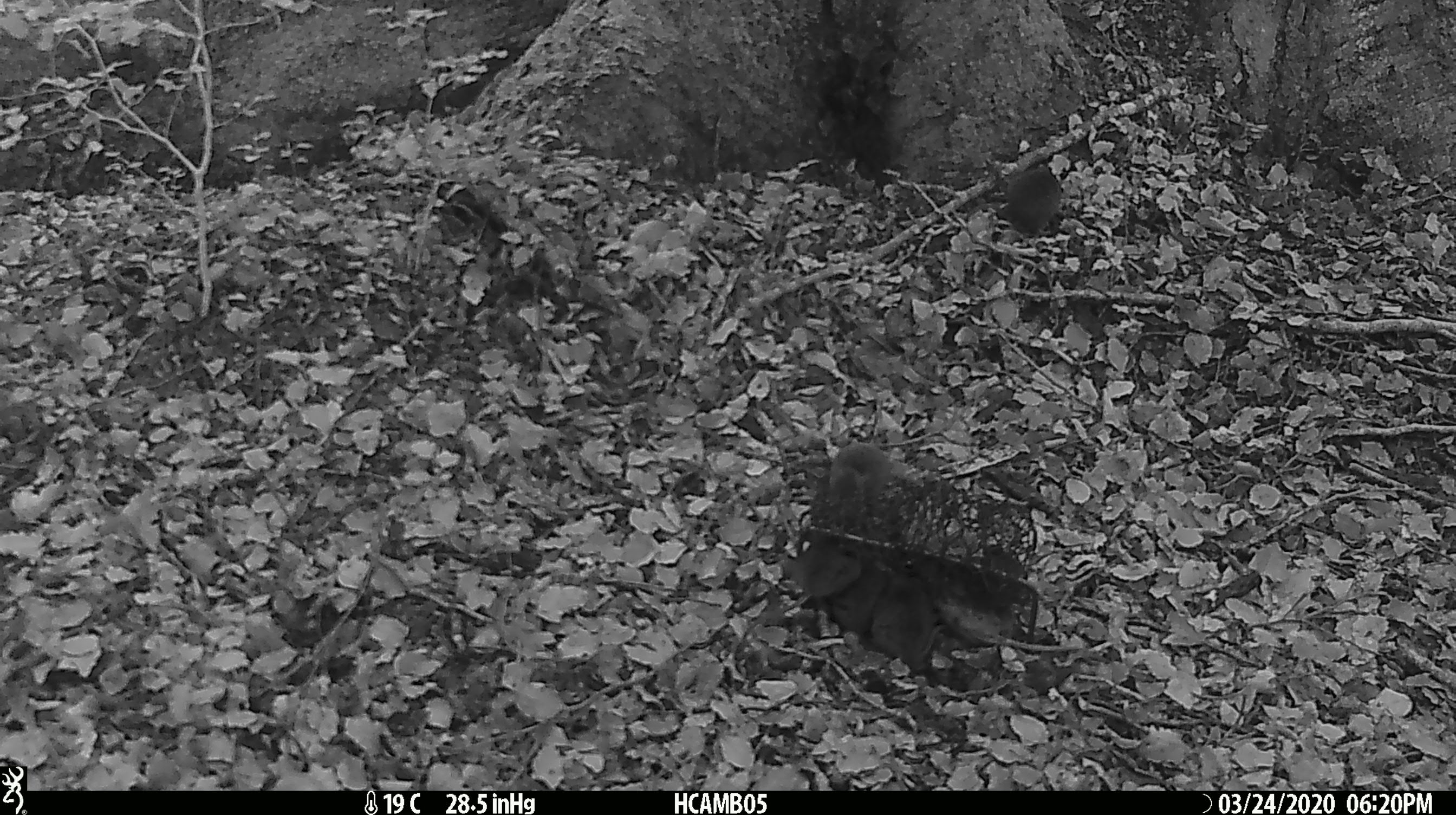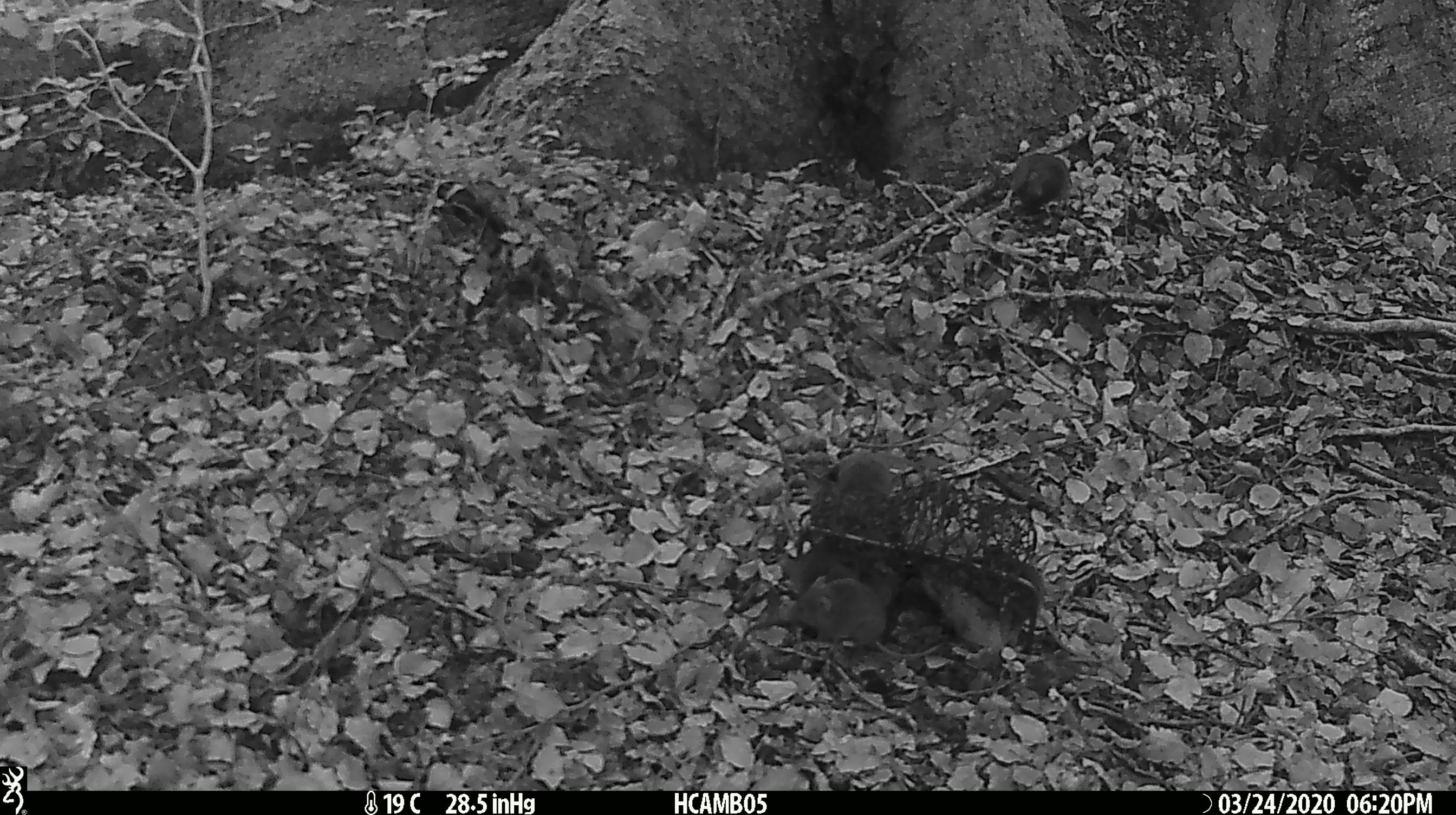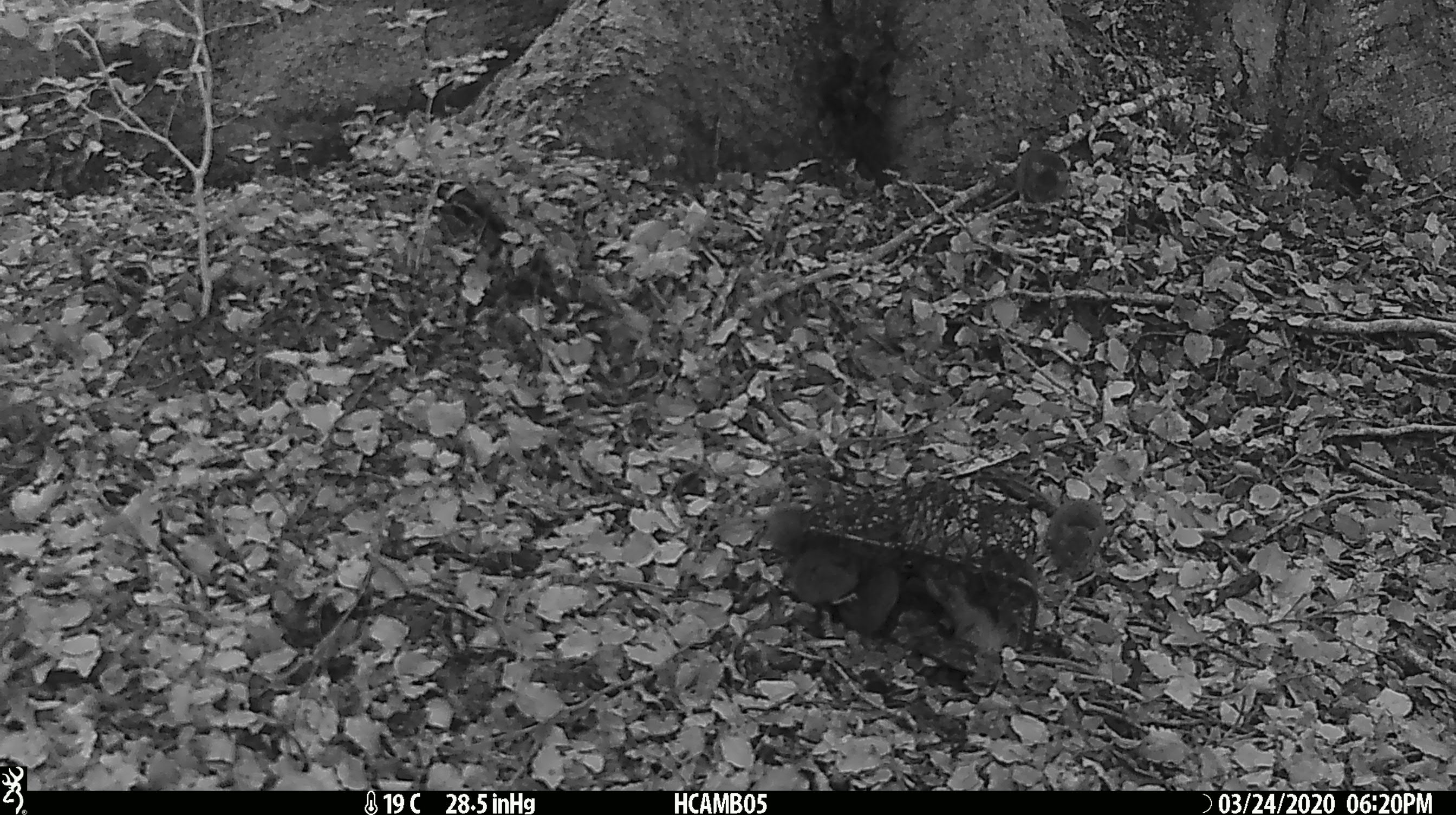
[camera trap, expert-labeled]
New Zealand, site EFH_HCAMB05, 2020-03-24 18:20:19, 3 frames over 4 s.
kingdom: Animalia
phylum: Chordata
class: Mammalia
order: Rodentia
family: Muridae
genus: Mus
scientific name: Mus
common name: mouse